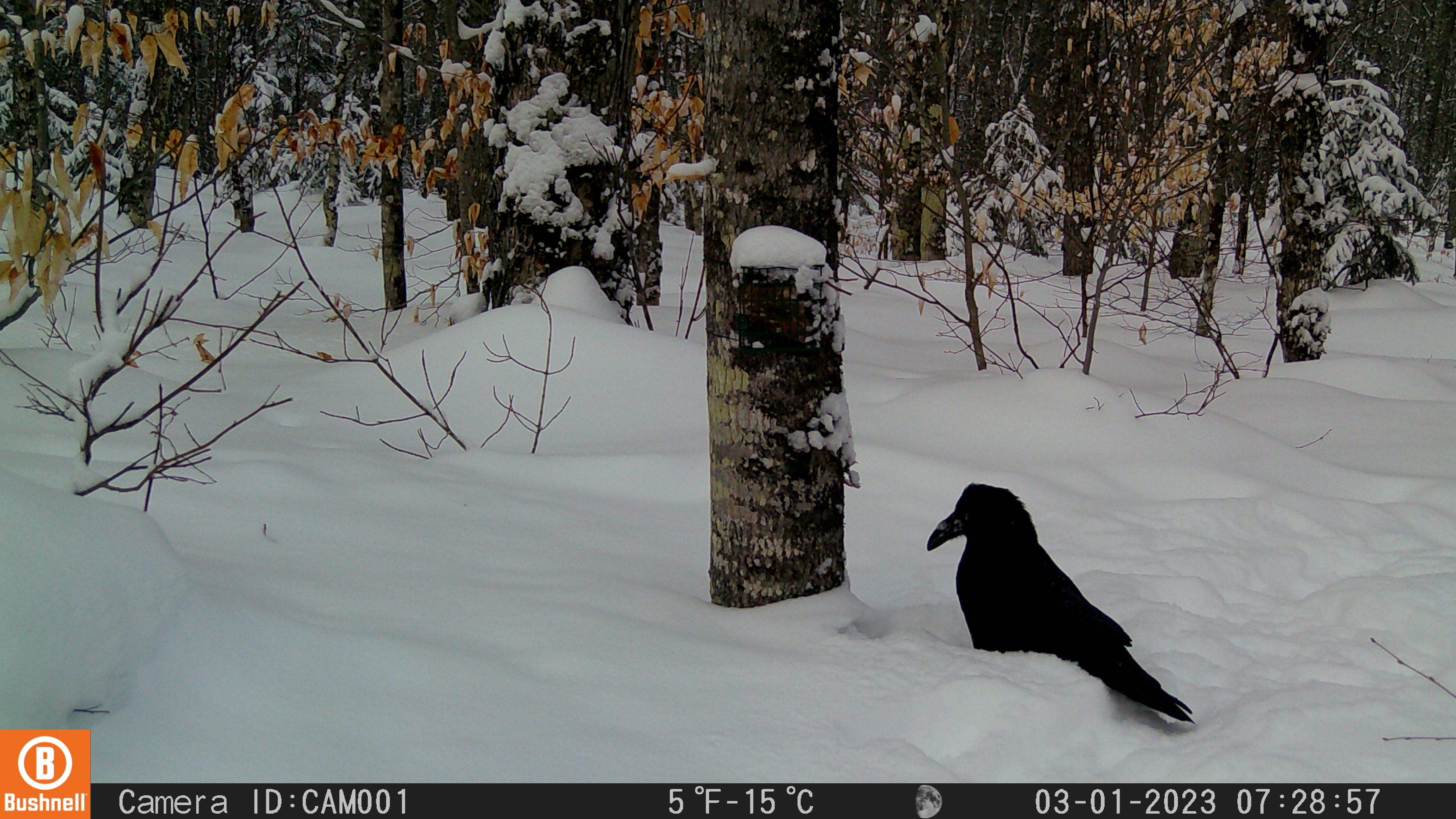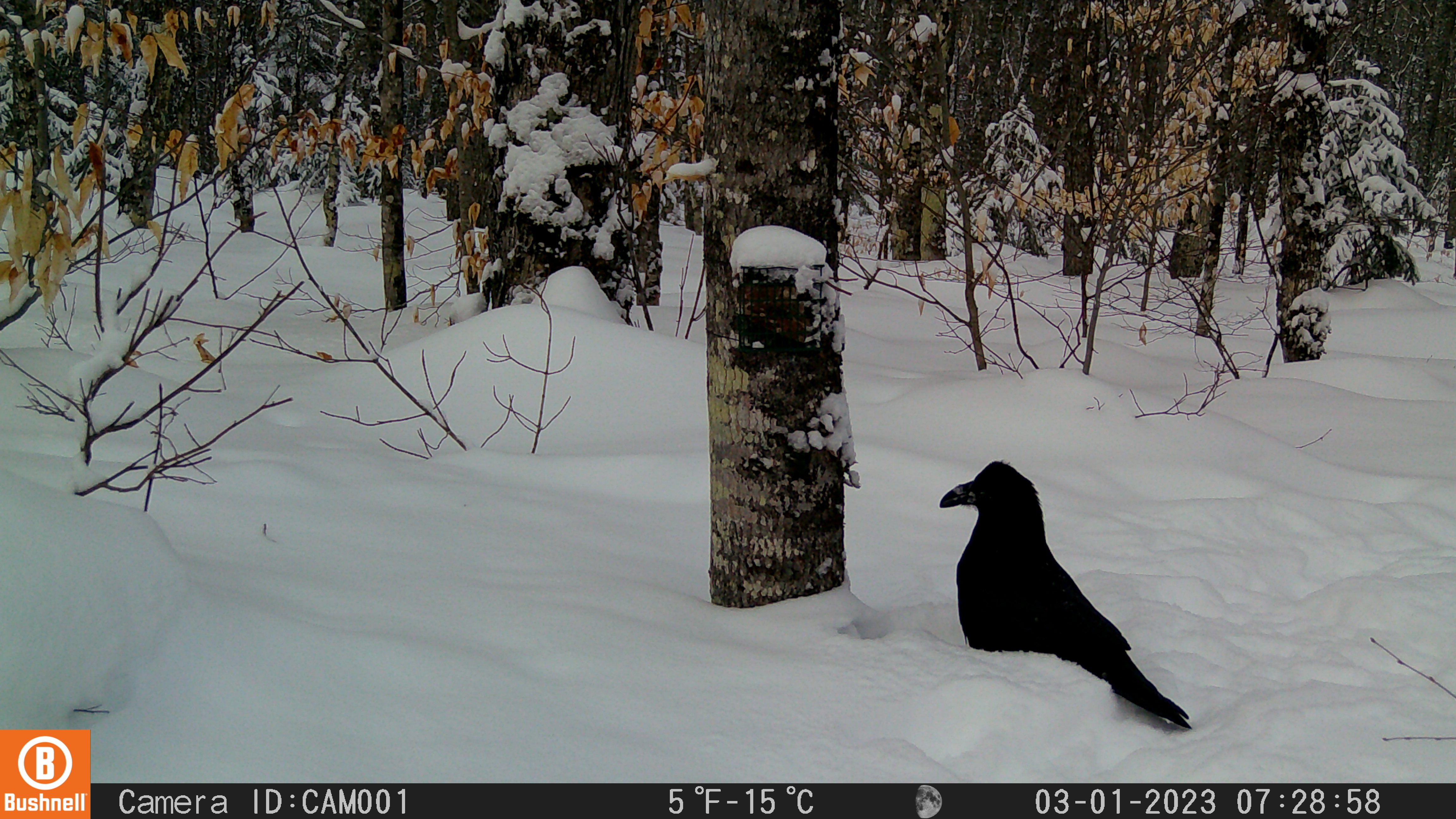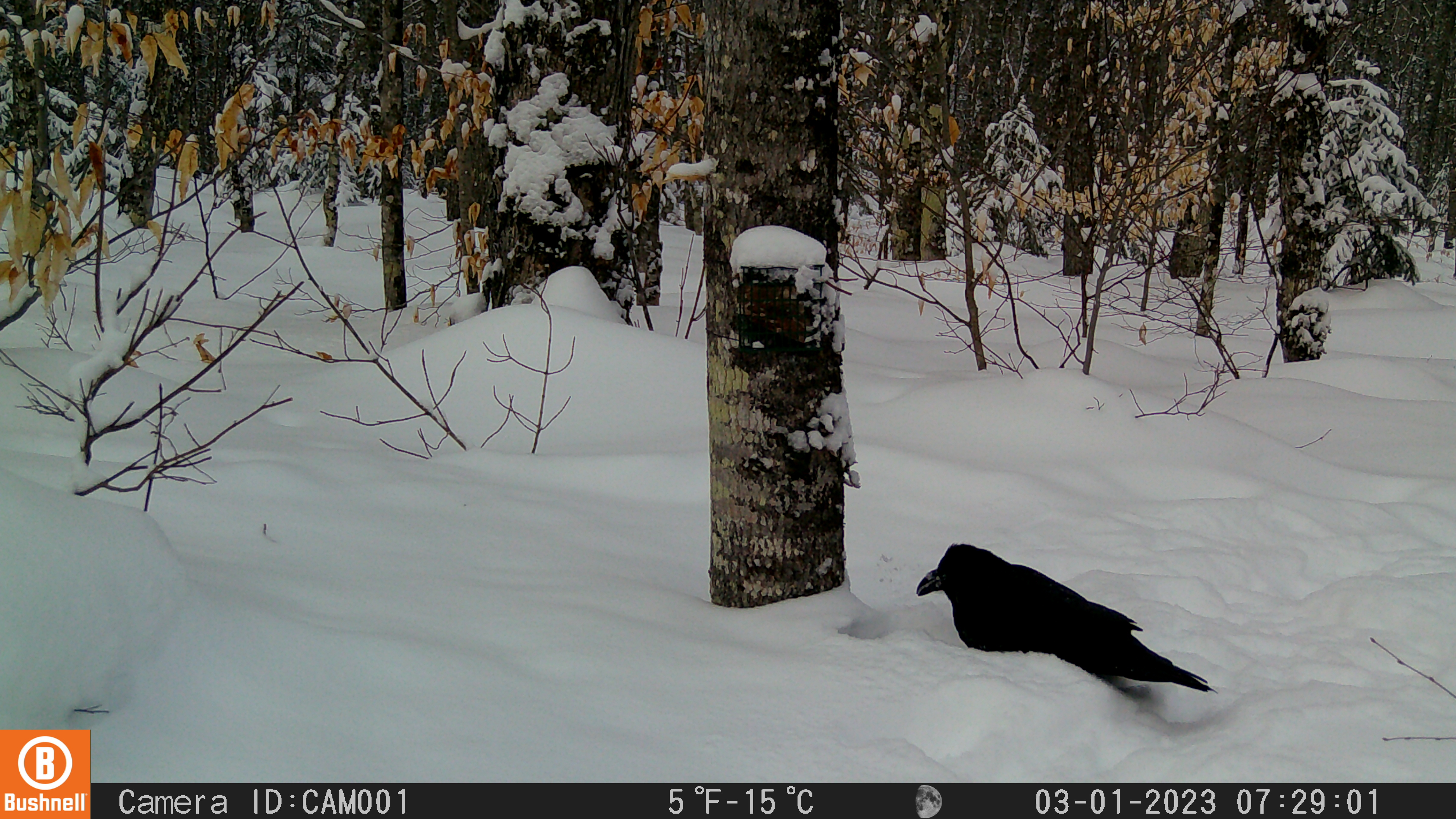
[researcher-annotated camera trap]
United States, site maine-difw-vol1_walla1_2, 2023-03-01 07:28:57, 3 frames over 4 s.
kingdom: Animalia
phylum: Chordata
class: Aves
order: Passeriformes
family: Corvidae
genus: Corvus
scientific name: Corvus corax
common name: common raven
Common raven (Corvus corax).